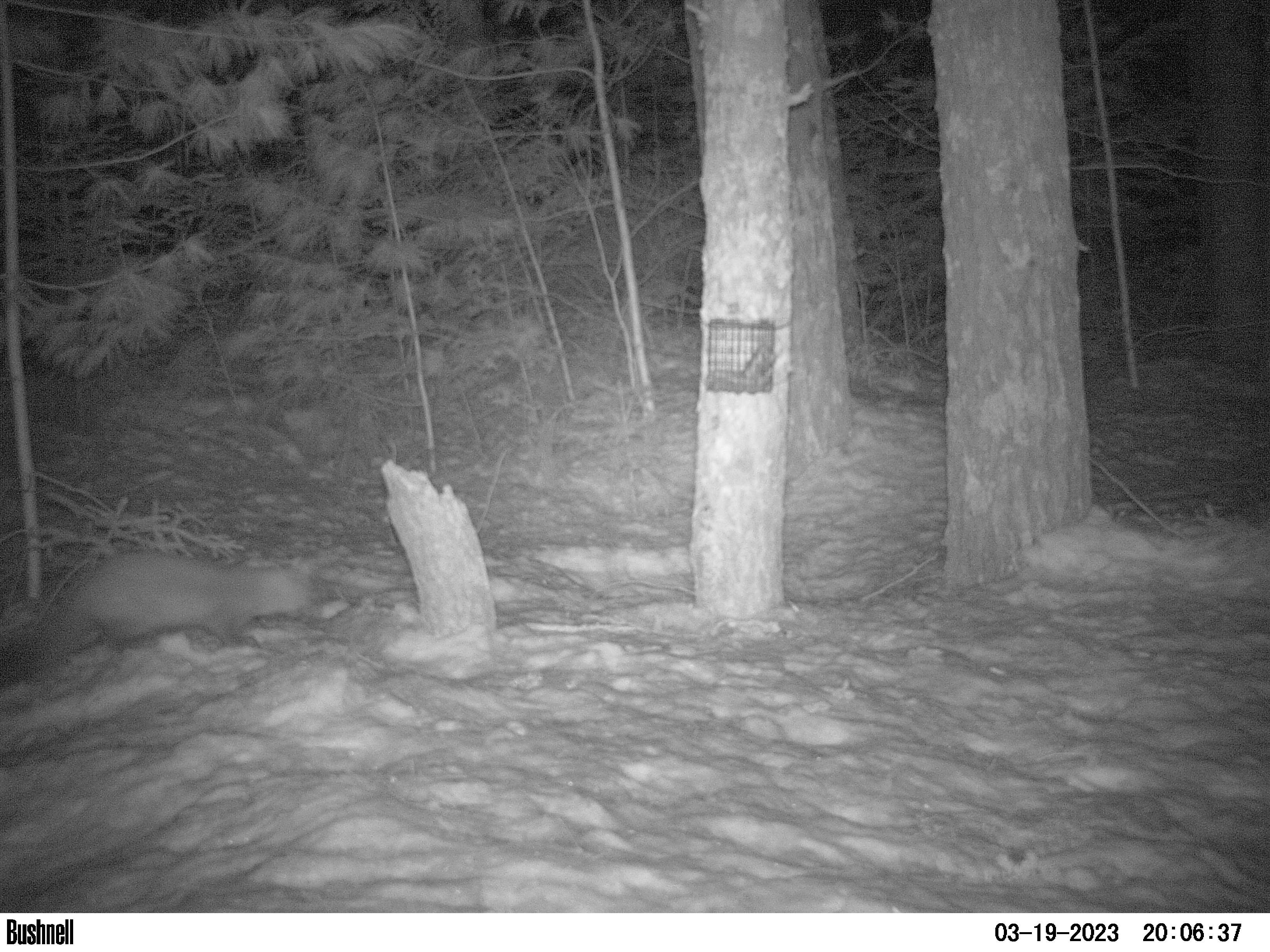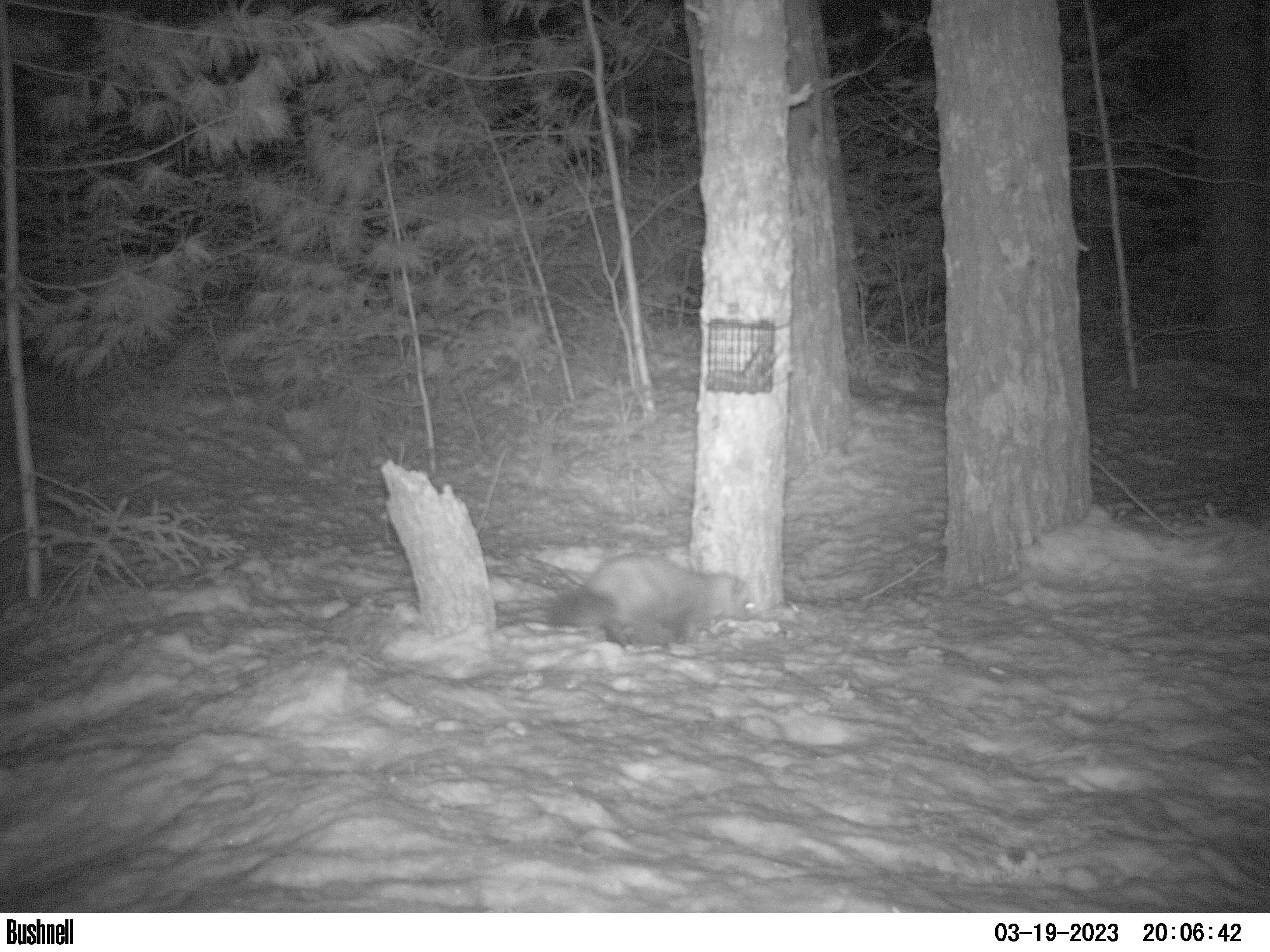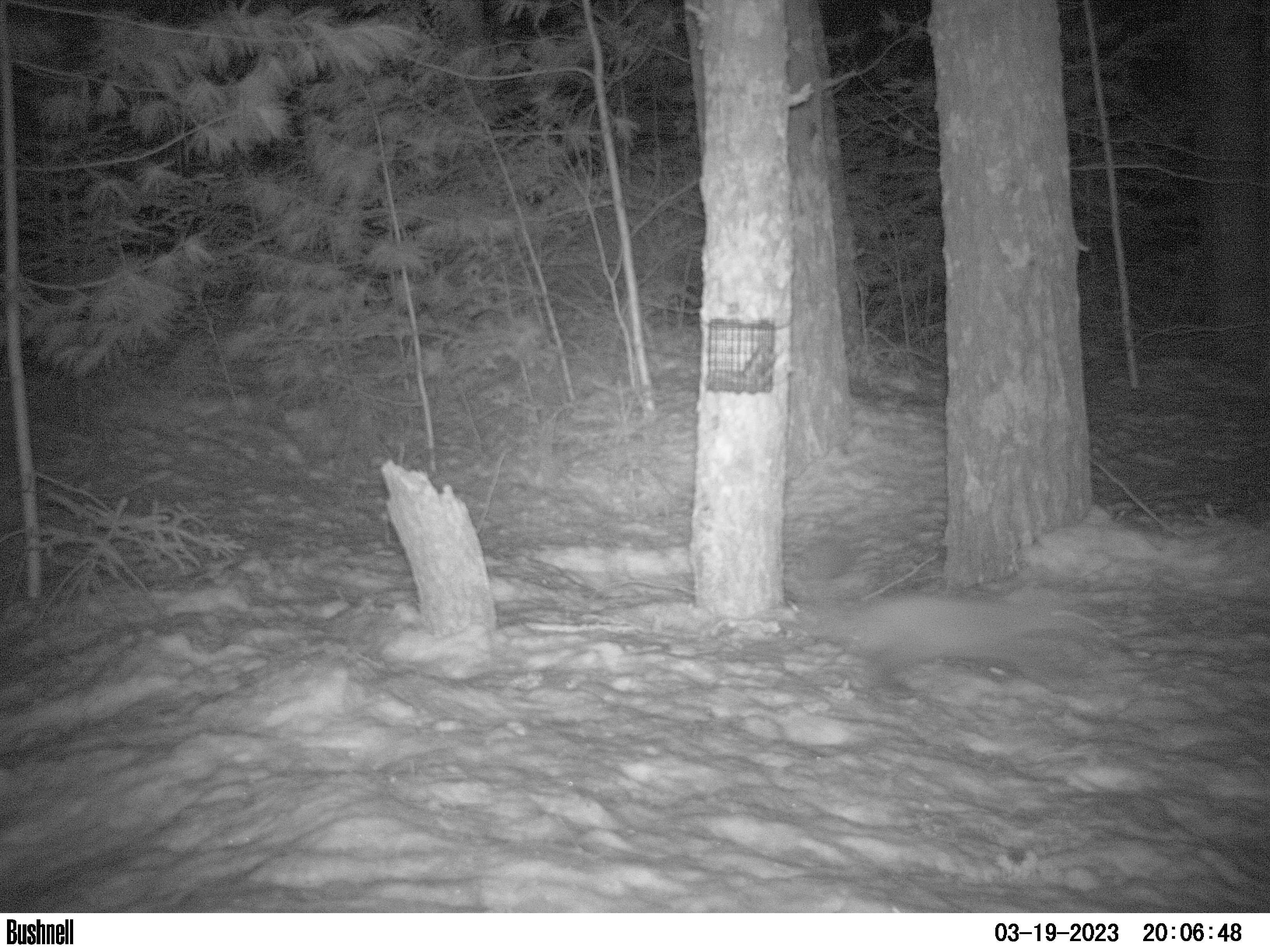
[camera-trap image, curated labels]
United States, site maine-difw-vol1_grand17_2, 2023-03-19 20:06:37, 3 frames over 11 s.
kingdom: Animalia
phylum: Chordata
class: Mammalia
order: Carnivora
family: Mustelidae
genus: Martes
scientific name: Martes americana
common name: american marten